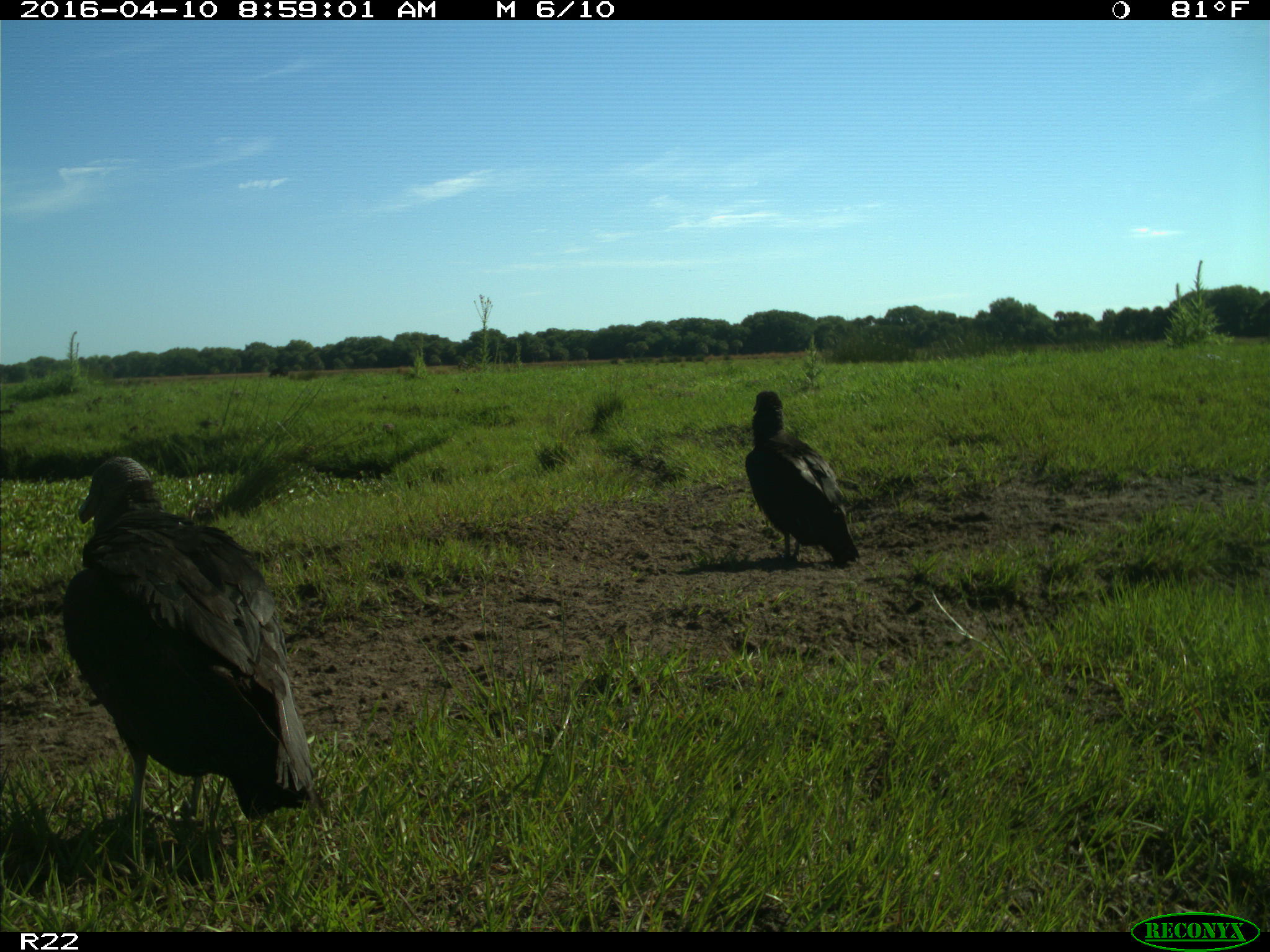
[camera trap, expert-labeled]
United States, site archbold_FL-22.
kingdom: Animalia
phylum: Chordata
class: Aves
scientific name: Aves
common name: birds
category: unidentified bird